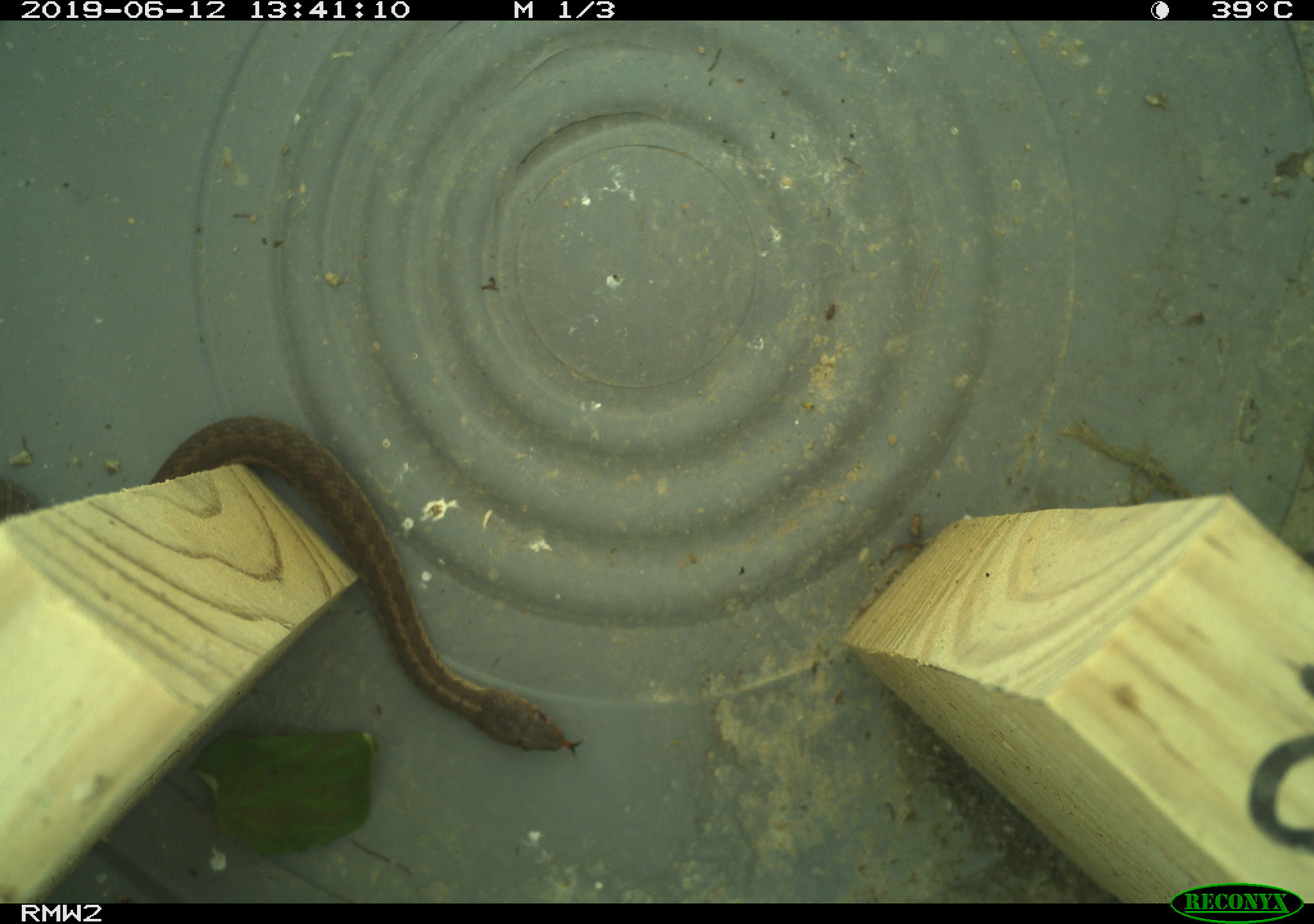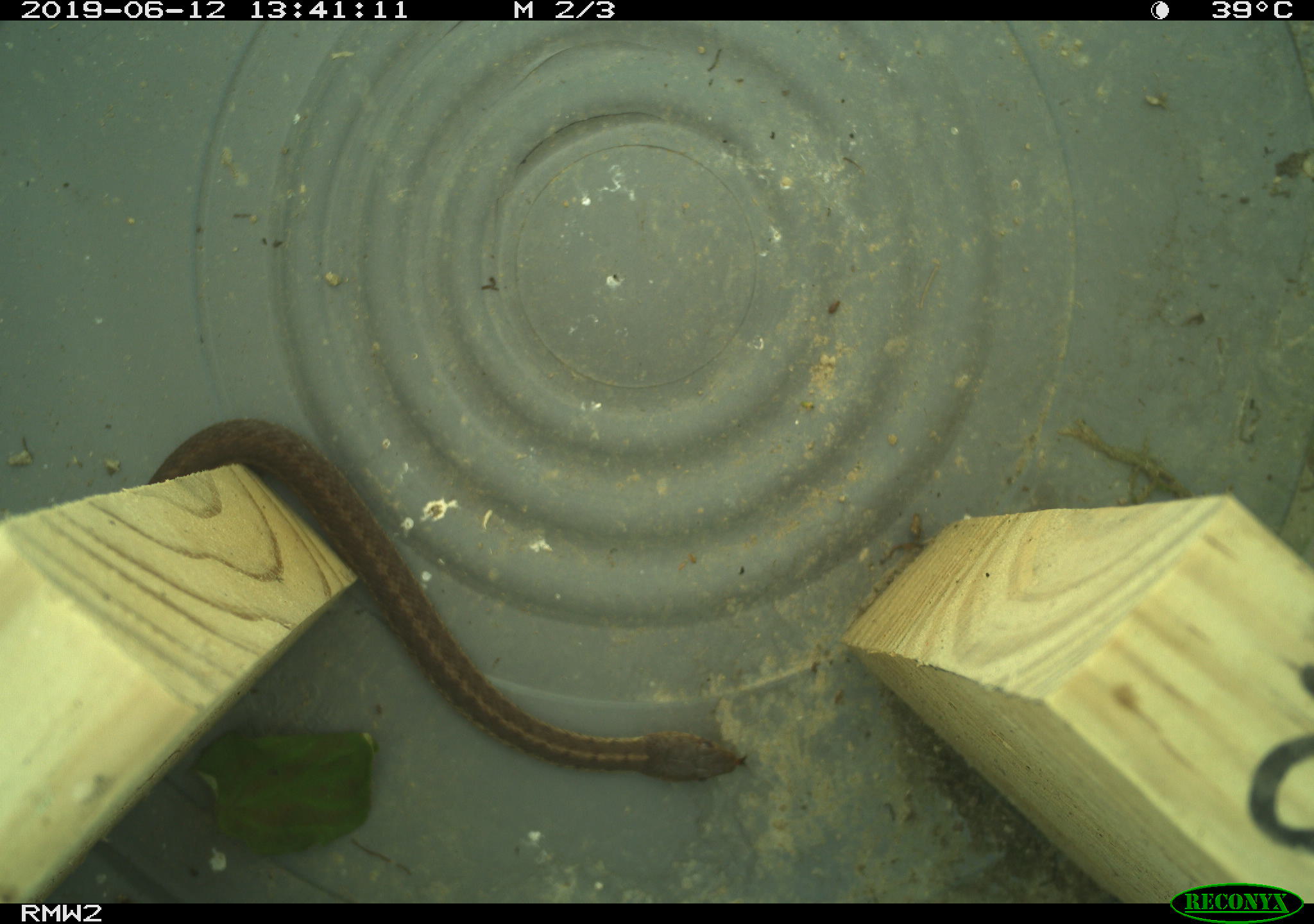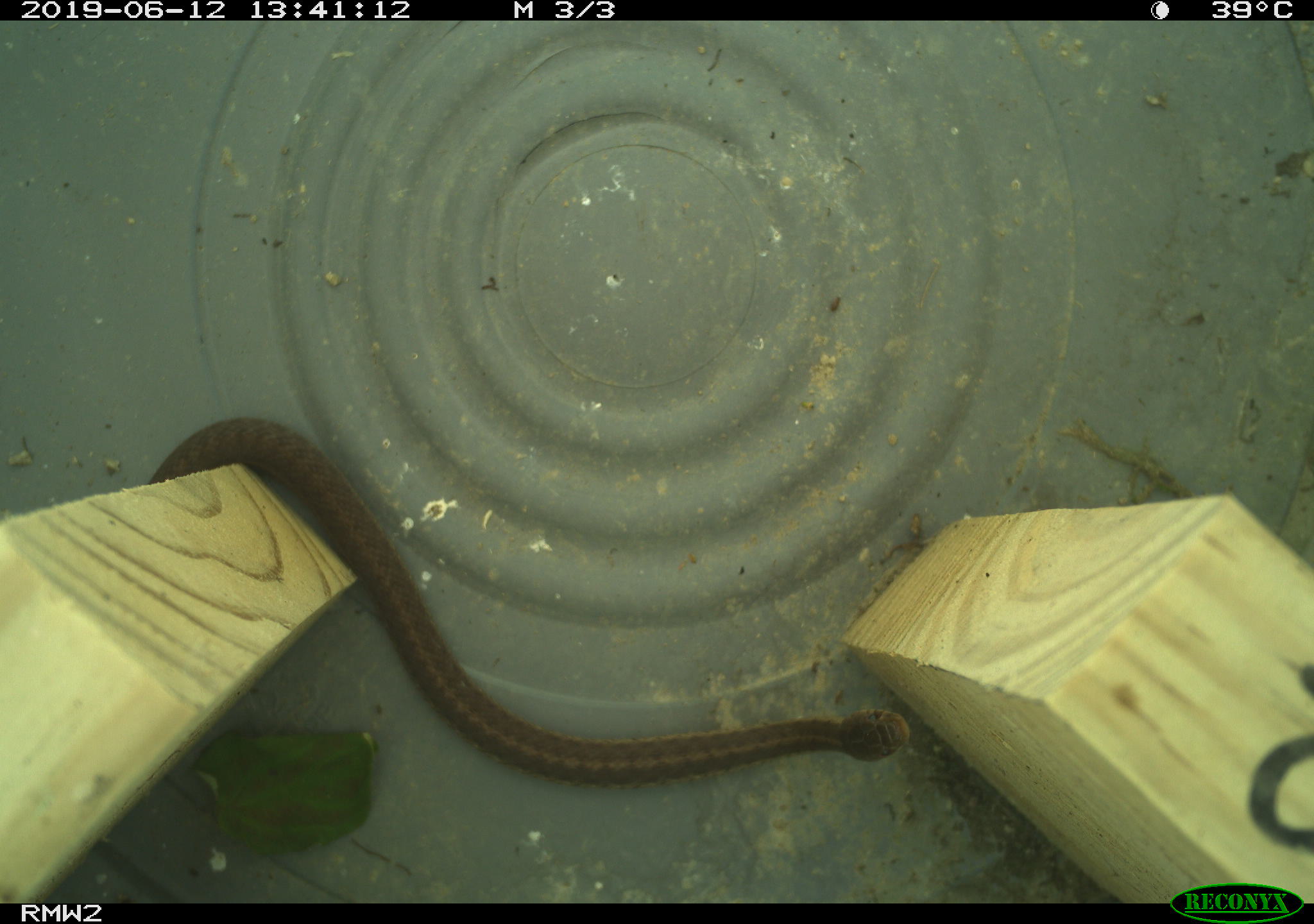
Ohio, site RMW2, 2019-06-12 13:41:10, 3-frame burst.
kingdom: Animalia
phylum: Chordata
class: Reptilia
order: Squamata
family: Colubridae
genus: Thamnophis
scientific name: Thamnophis sirtalis sirtalis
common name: eastern gartersnake